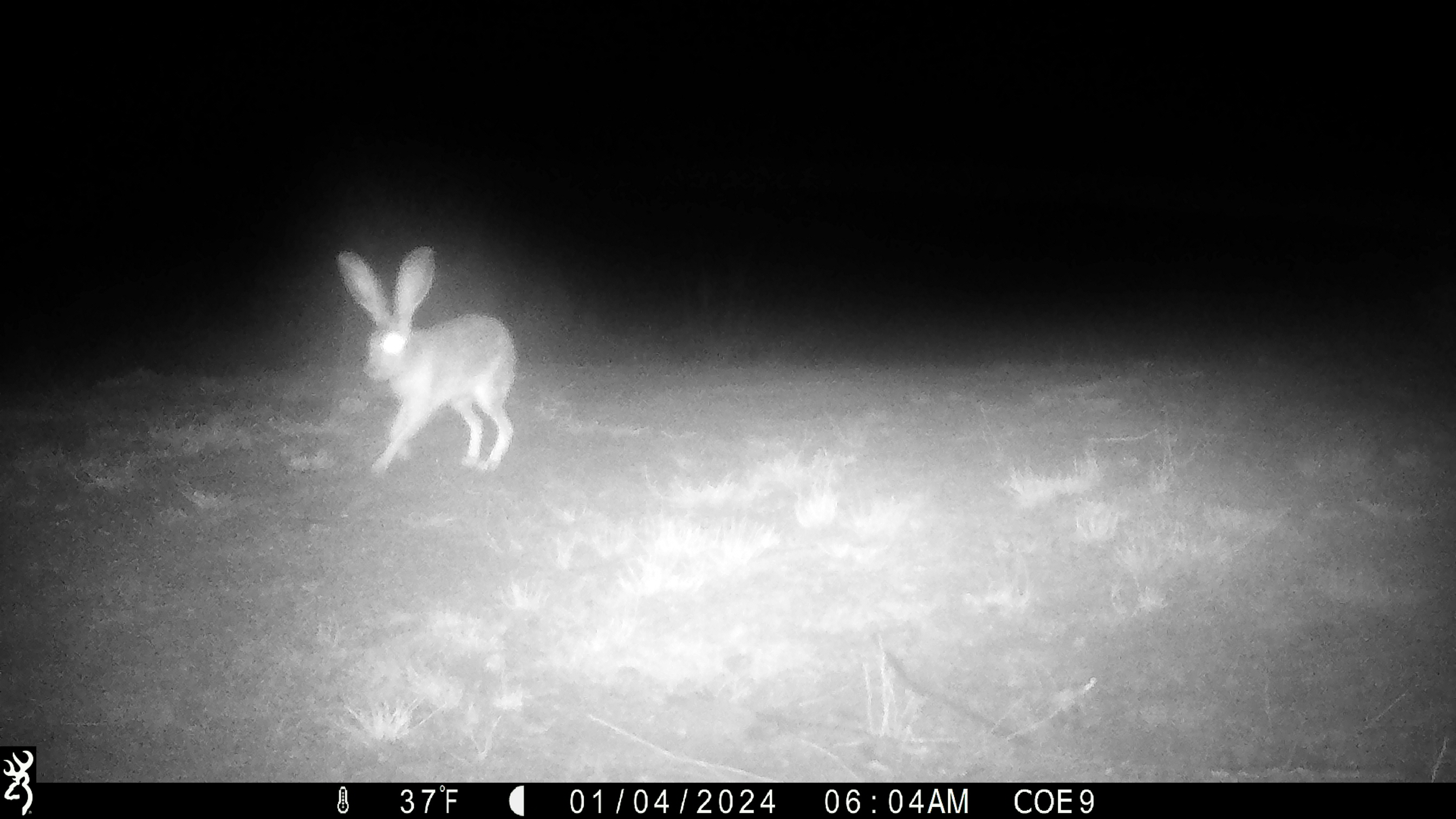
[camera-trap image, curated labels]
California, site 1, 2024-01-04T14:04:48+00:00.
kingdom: Animalia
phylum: Chordata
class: Mammalia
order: Lagomorpha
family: Leporidae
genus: Lepus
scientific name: Lepus californicus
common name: black-tailed jackrabbit